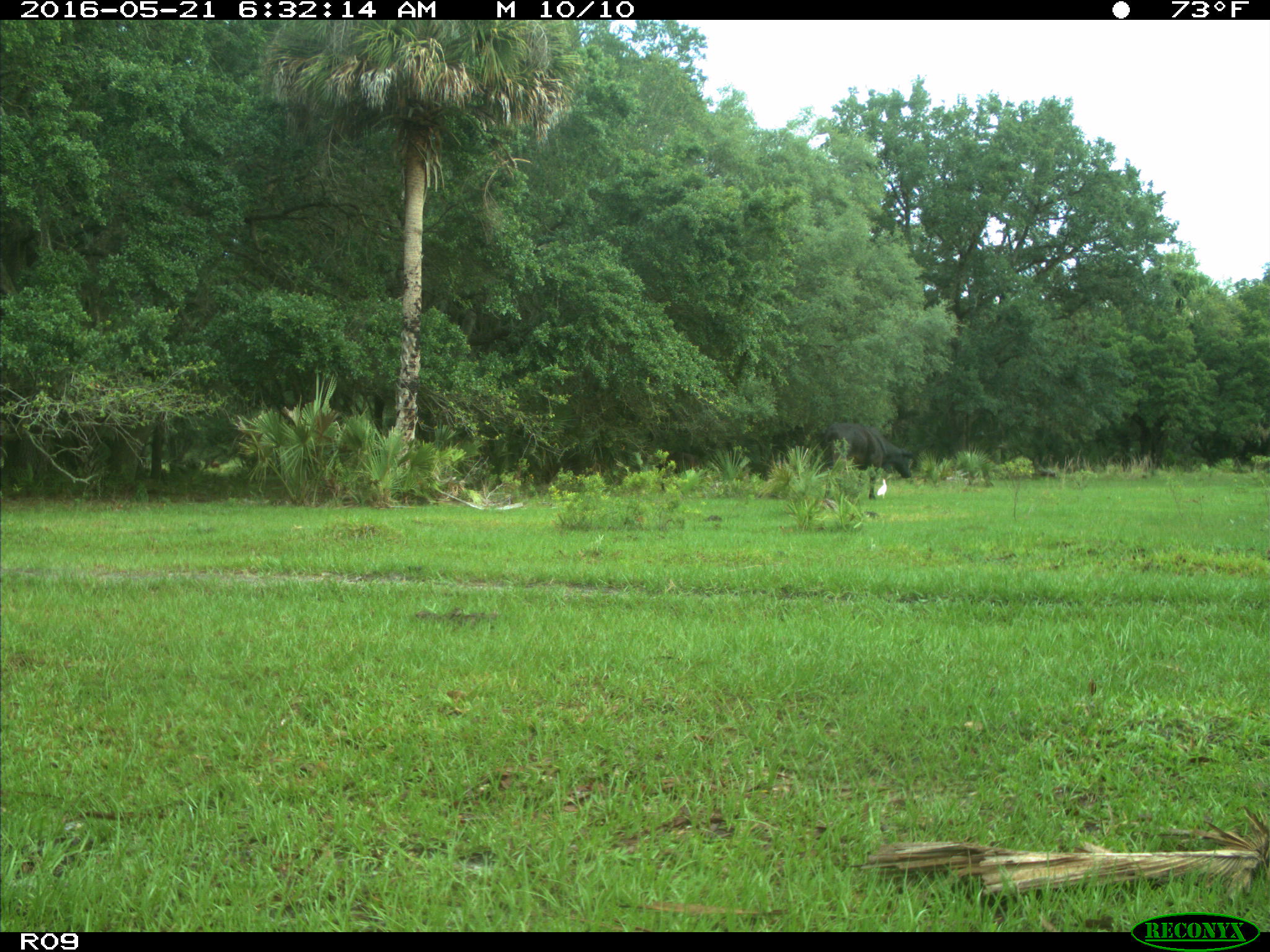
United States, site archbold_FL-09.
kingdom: Animalia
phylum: Chordata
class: Mammalia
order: Artiodactyla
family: Bovidae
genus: Bos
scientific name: Bos taurus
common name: domestic cow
Bos taurus (domestic cow).